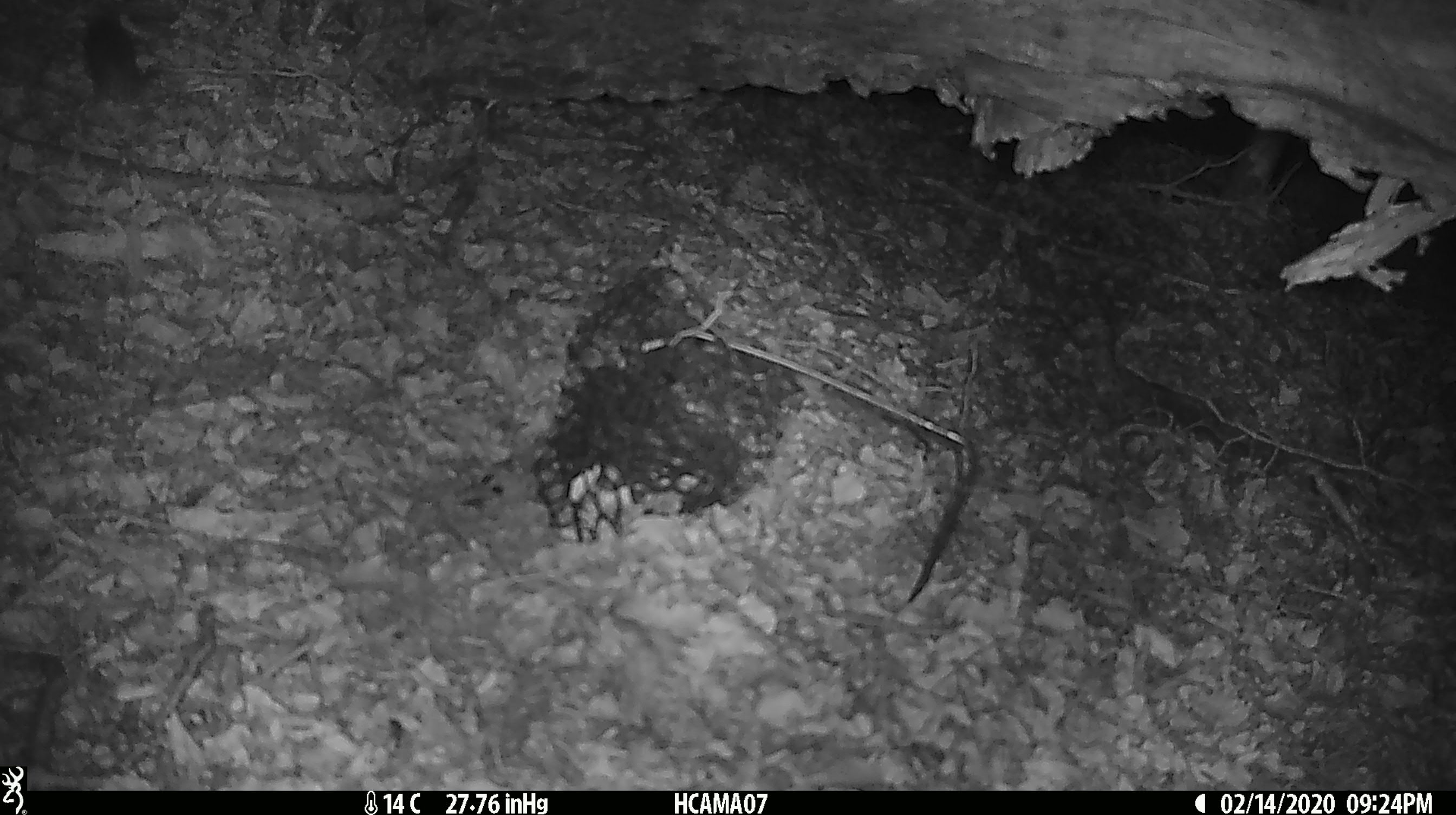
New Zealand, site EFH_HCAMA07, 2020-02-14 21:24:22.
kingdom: Animalia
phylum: Chordata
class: Mammalia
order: Rodentia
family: Muridae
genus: Mus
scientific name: Mus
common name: mouse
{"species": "mouse (Mus)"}